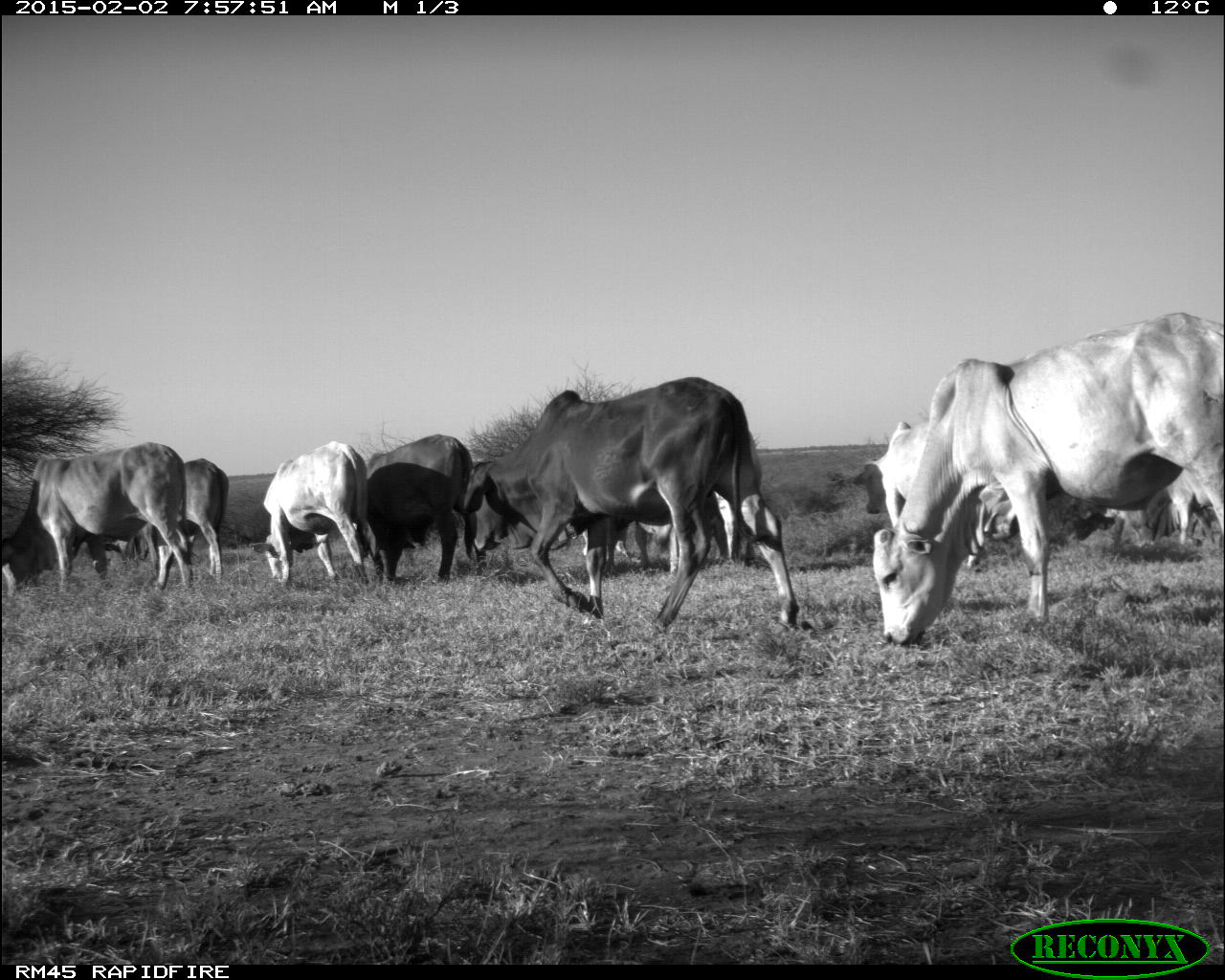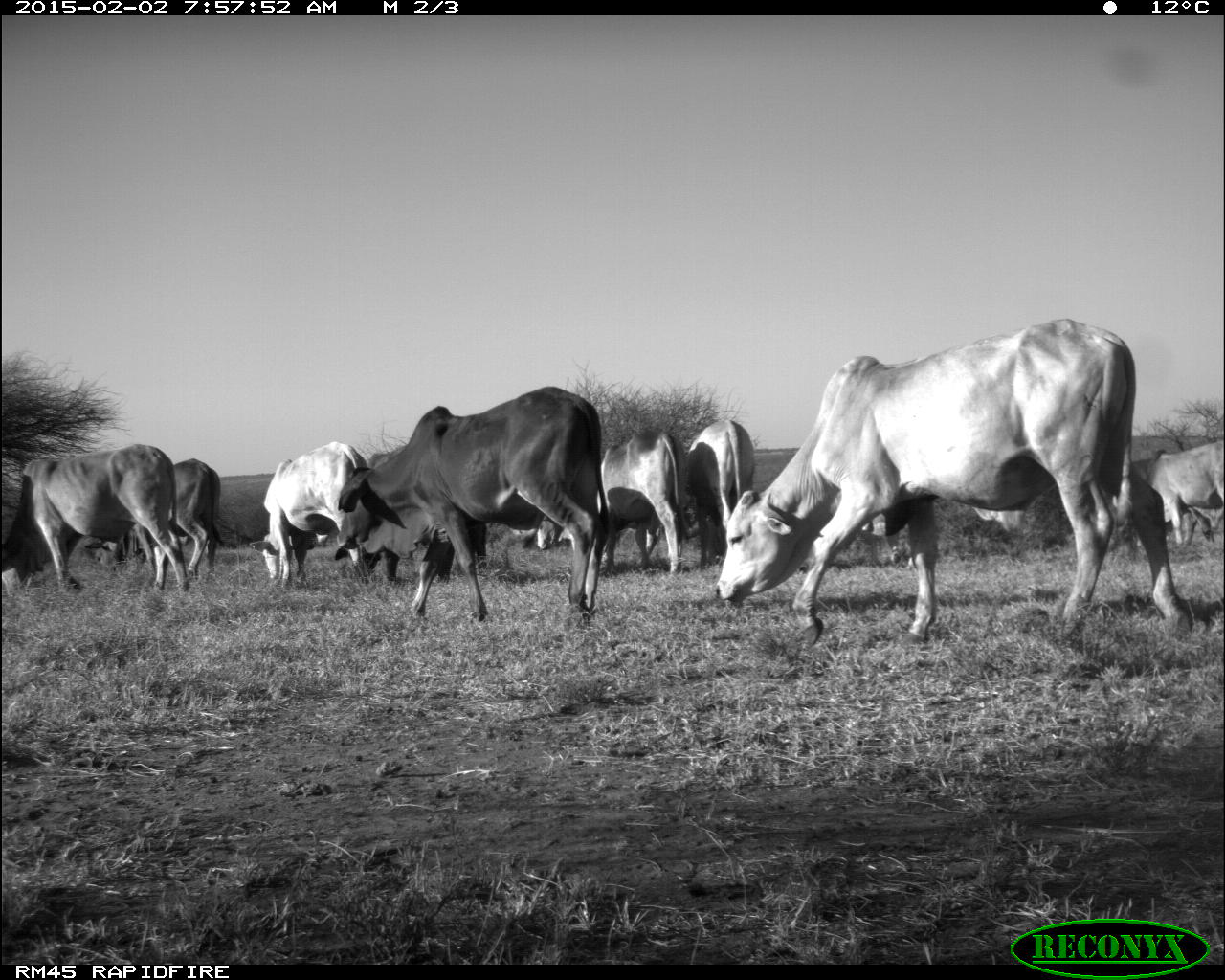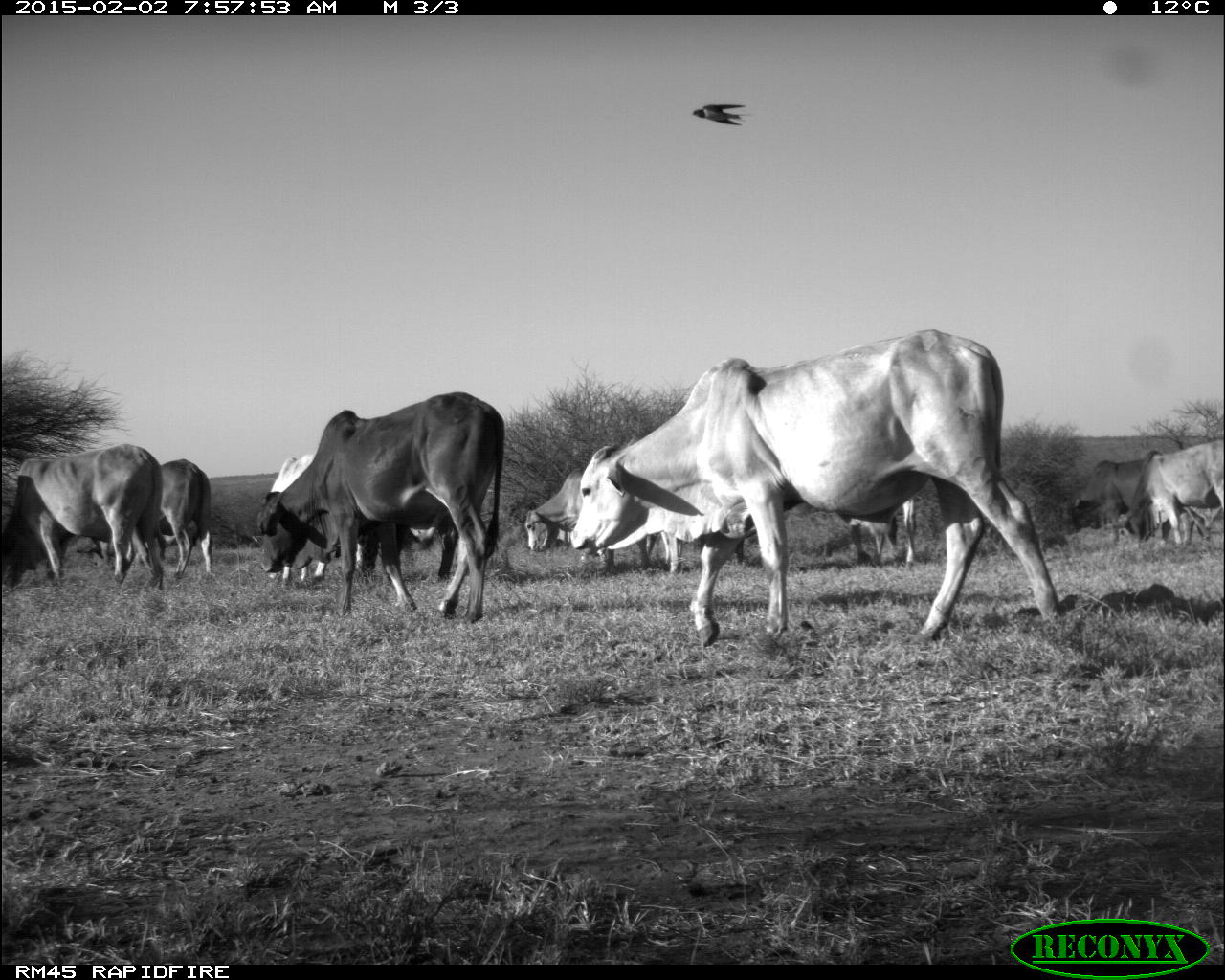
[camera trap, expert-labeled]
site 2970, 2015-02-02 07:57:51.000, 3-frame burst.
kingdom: Animalia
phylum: Chordata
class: Mammalia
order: Artiodactyla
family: Bovidae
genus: Bos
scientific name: Bos taurus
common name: domestic cattle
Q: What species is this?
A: Bos taurus (domestic cattle).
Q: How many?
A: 17.